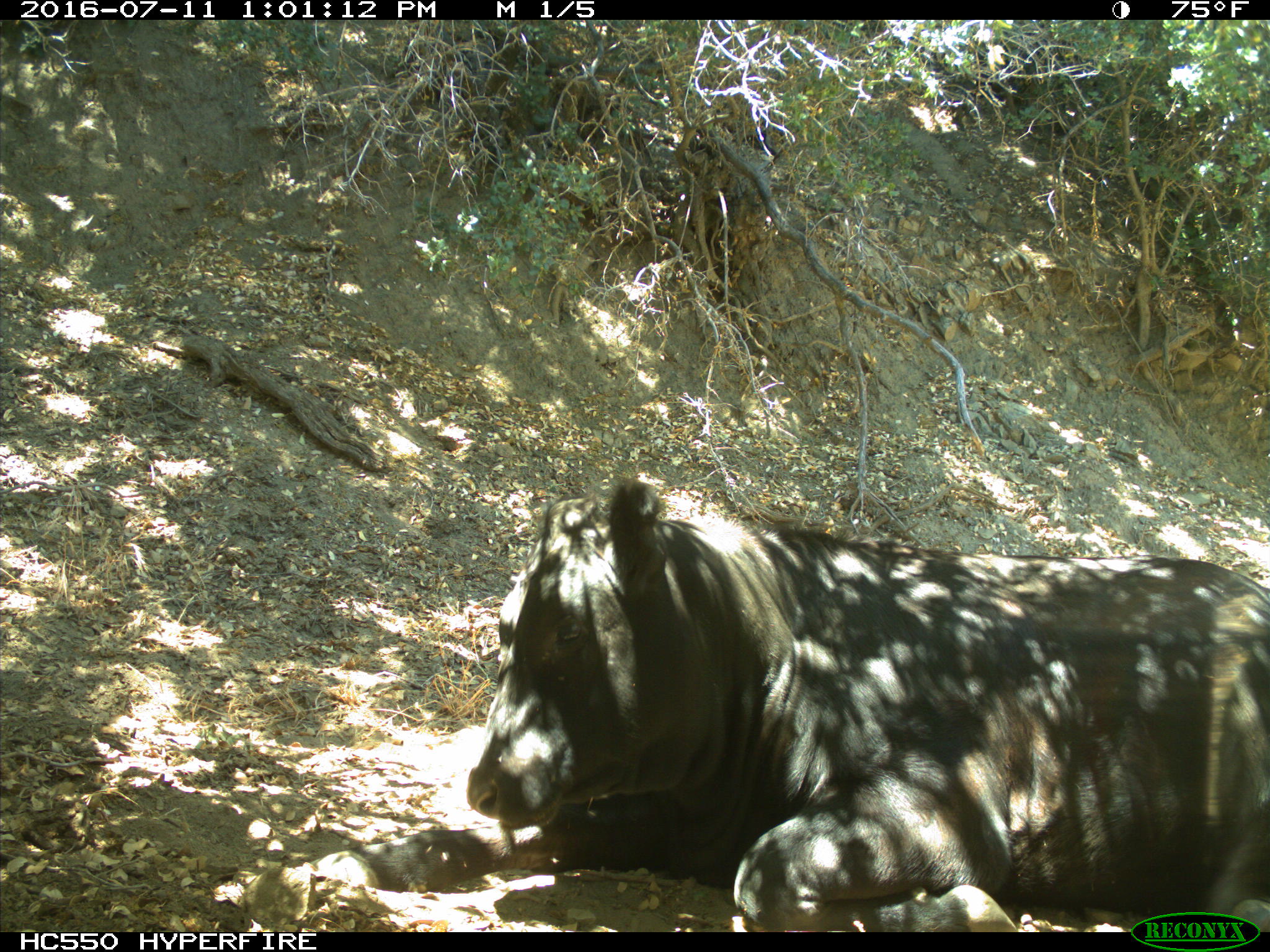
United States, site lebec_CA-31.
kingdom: Animalia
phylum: Chordata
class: Mammalia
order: Artiodactyla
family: Bovidae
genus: Bos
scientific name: Bos taurus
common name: domestic cow